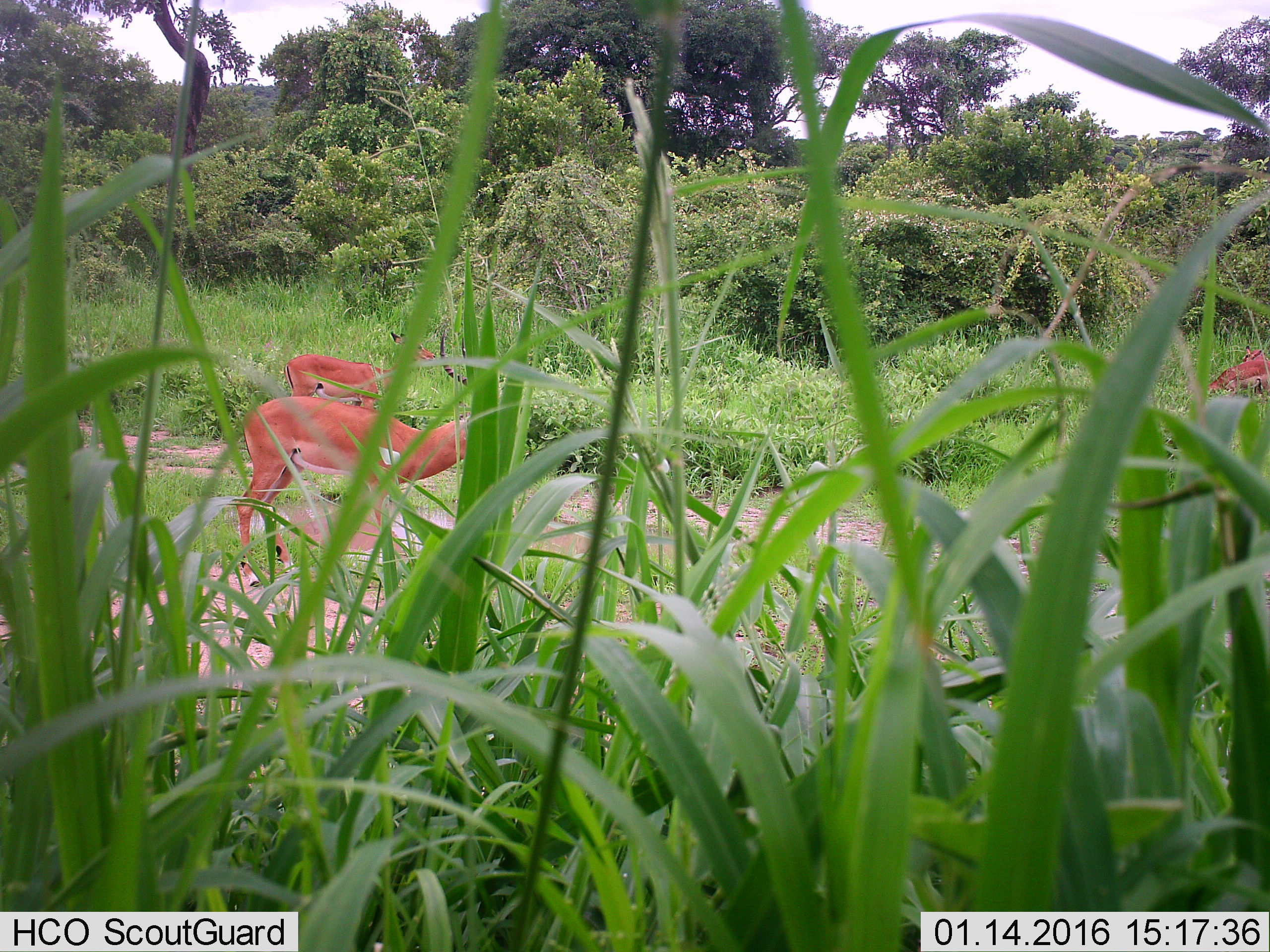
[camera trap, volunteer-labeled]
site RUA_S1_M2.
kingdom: Animalia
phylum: Chordata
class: Mammalia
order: Artiodactyla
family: Bovidae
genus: Aepyceros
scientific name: Aepyceros melampus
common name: impala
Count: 4.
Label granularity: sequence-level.